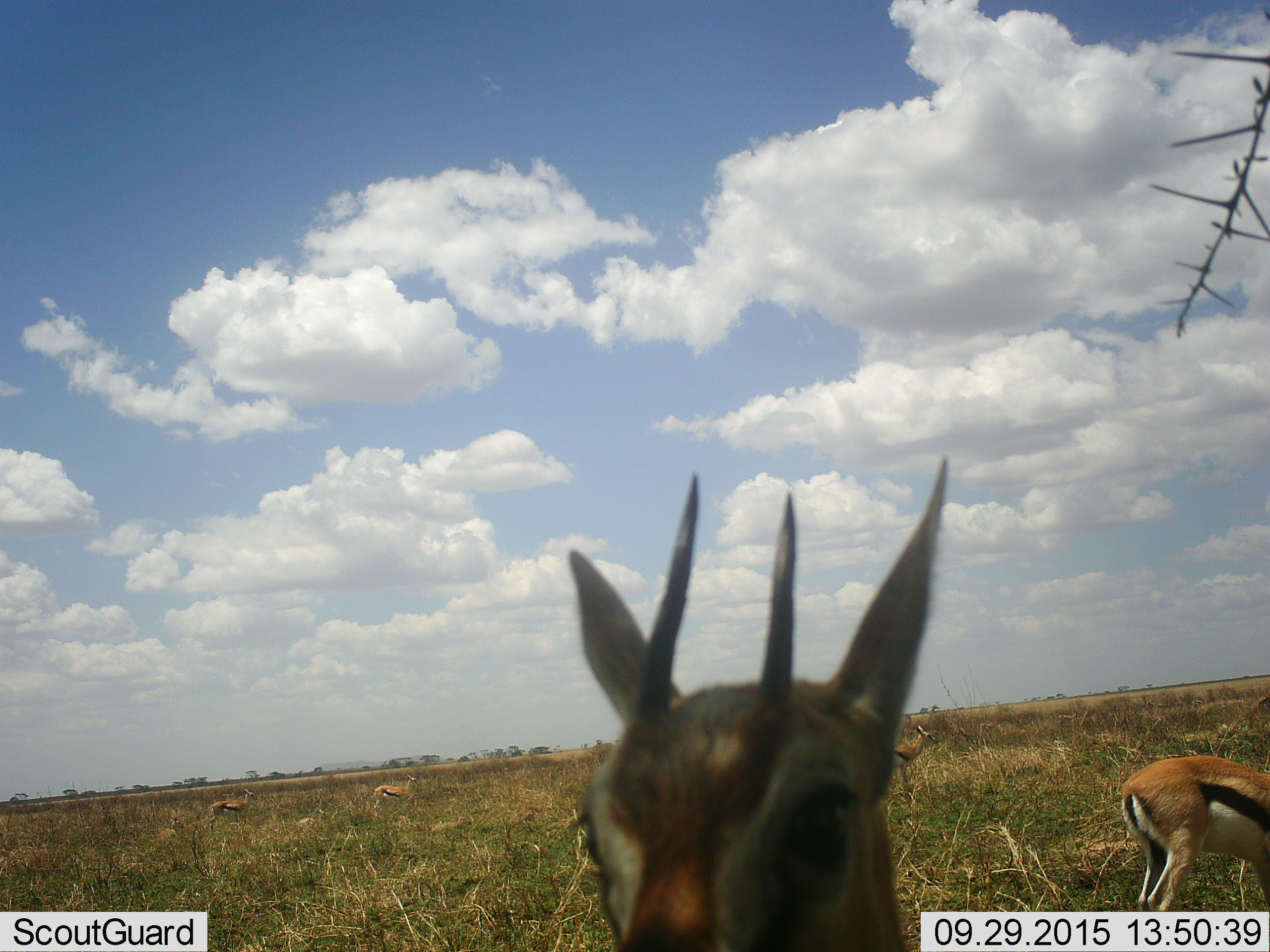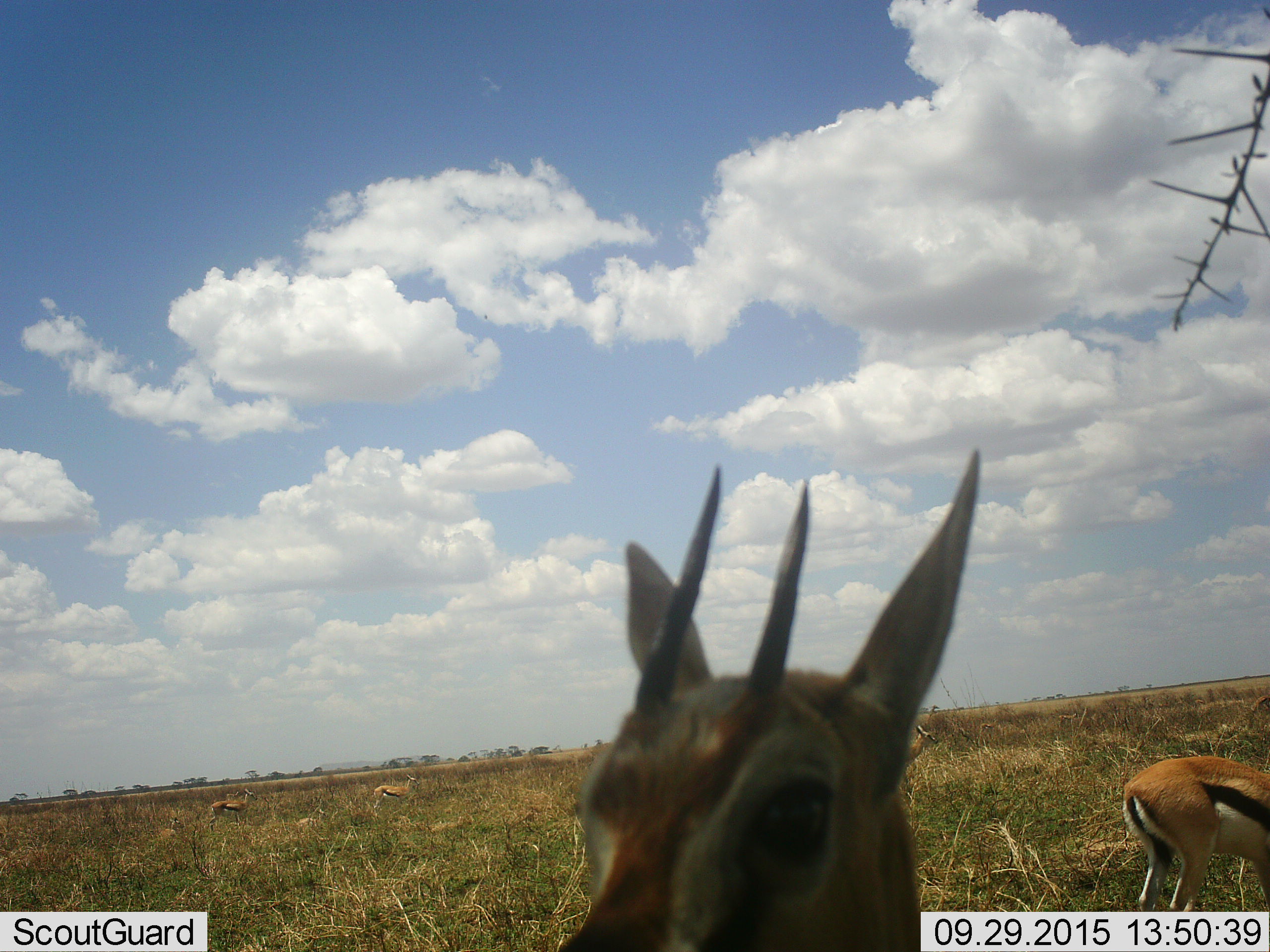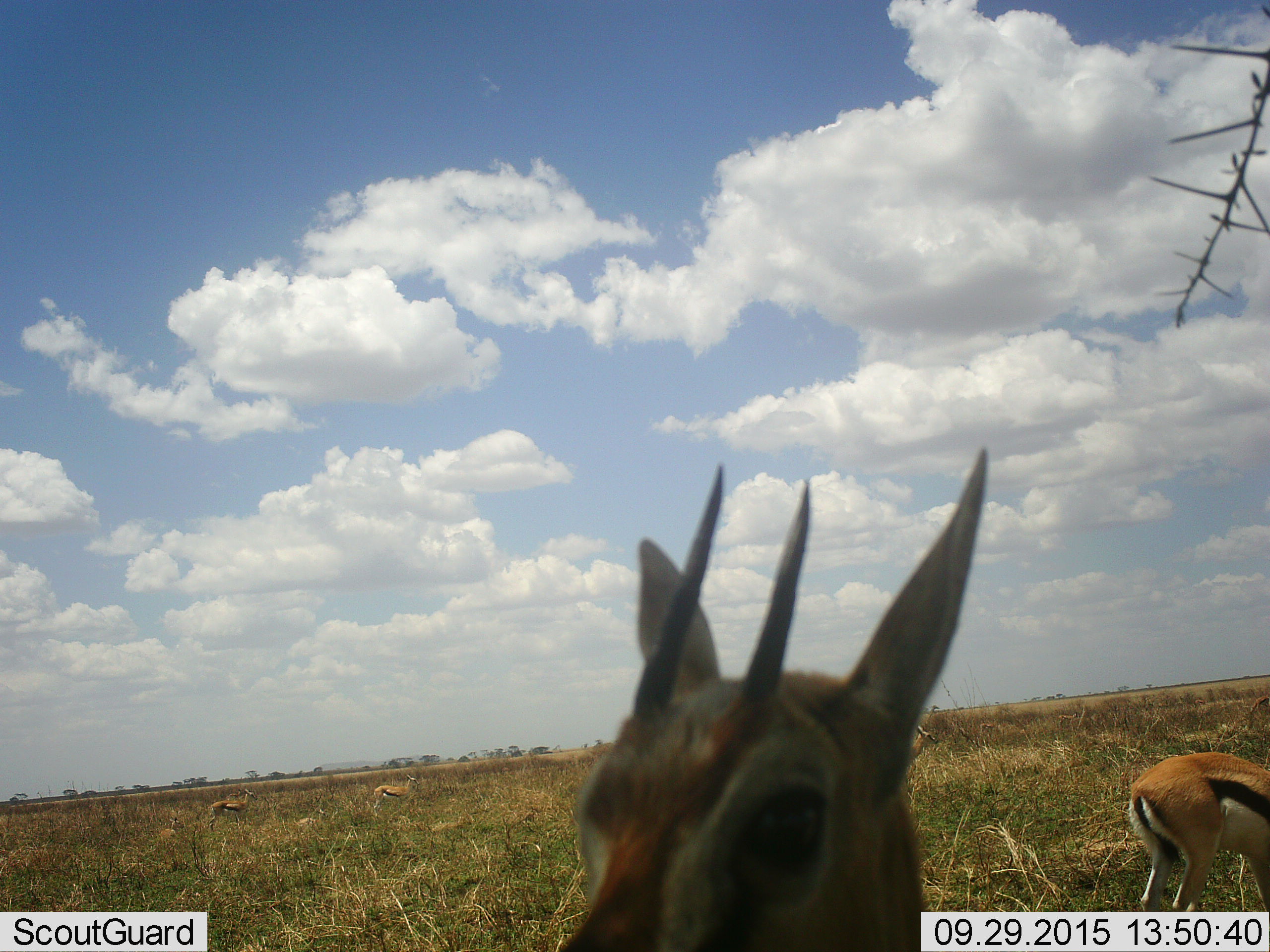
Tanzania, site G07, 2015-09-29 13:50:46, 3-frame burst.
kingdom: Animalia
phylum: Chordata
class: Mammalia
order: Artiodactyla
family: Bovidae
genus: Eudorcas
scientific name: Eudorcas thomsonii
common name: thomson's gazelle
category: gazellethomsons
Gazellethomsons (thomson's gazelle) (Eudorcas thomsonii), count 5. Behavior (volunteer vote fractions): standing 100%, resting 12%, moving 12%, interacting 0%. Young present (vote fraction): 25%. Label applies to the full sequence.